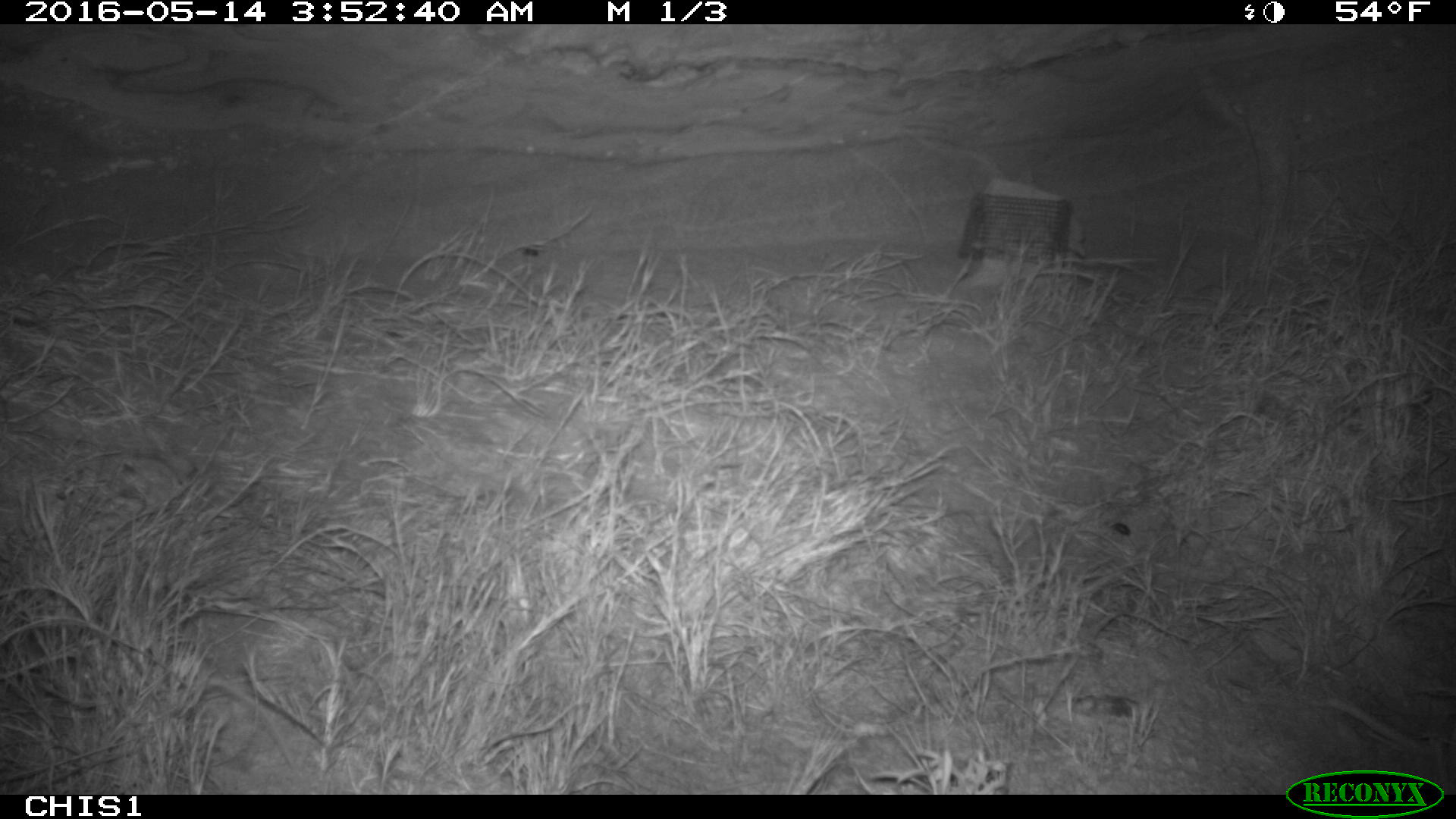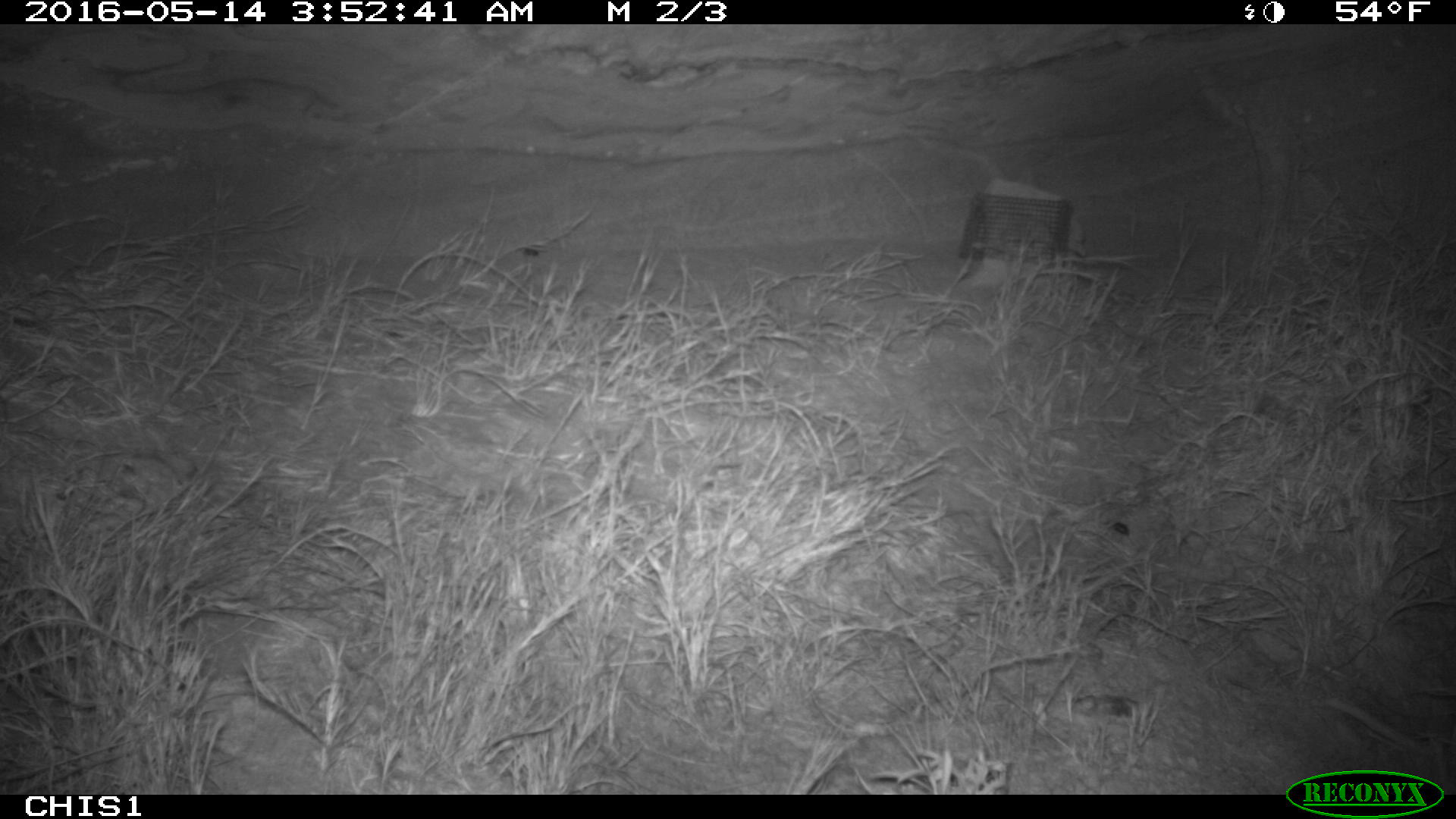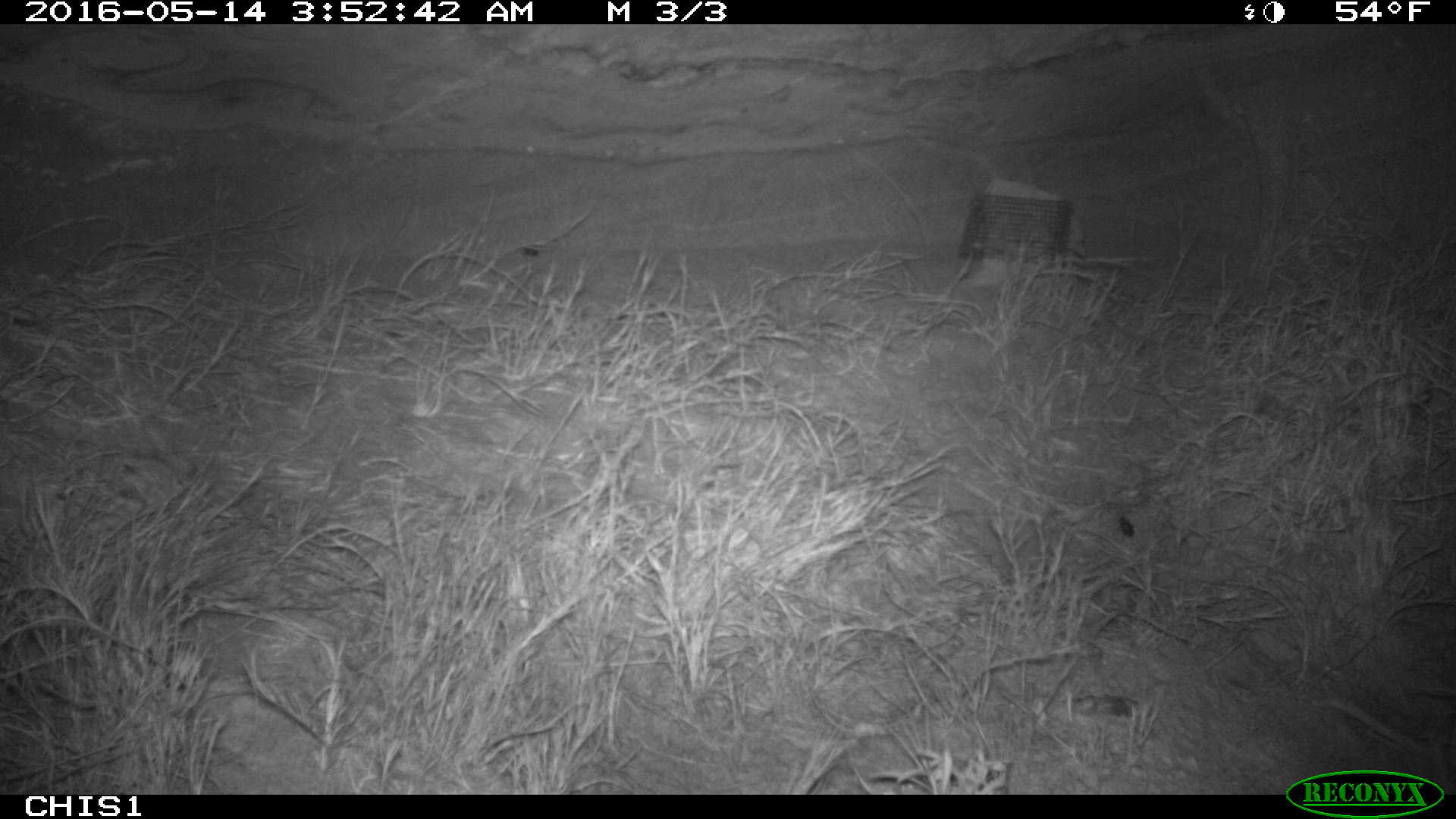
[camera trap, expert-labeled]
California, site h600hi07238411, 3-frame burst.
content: no animal present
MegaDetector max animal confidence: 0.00